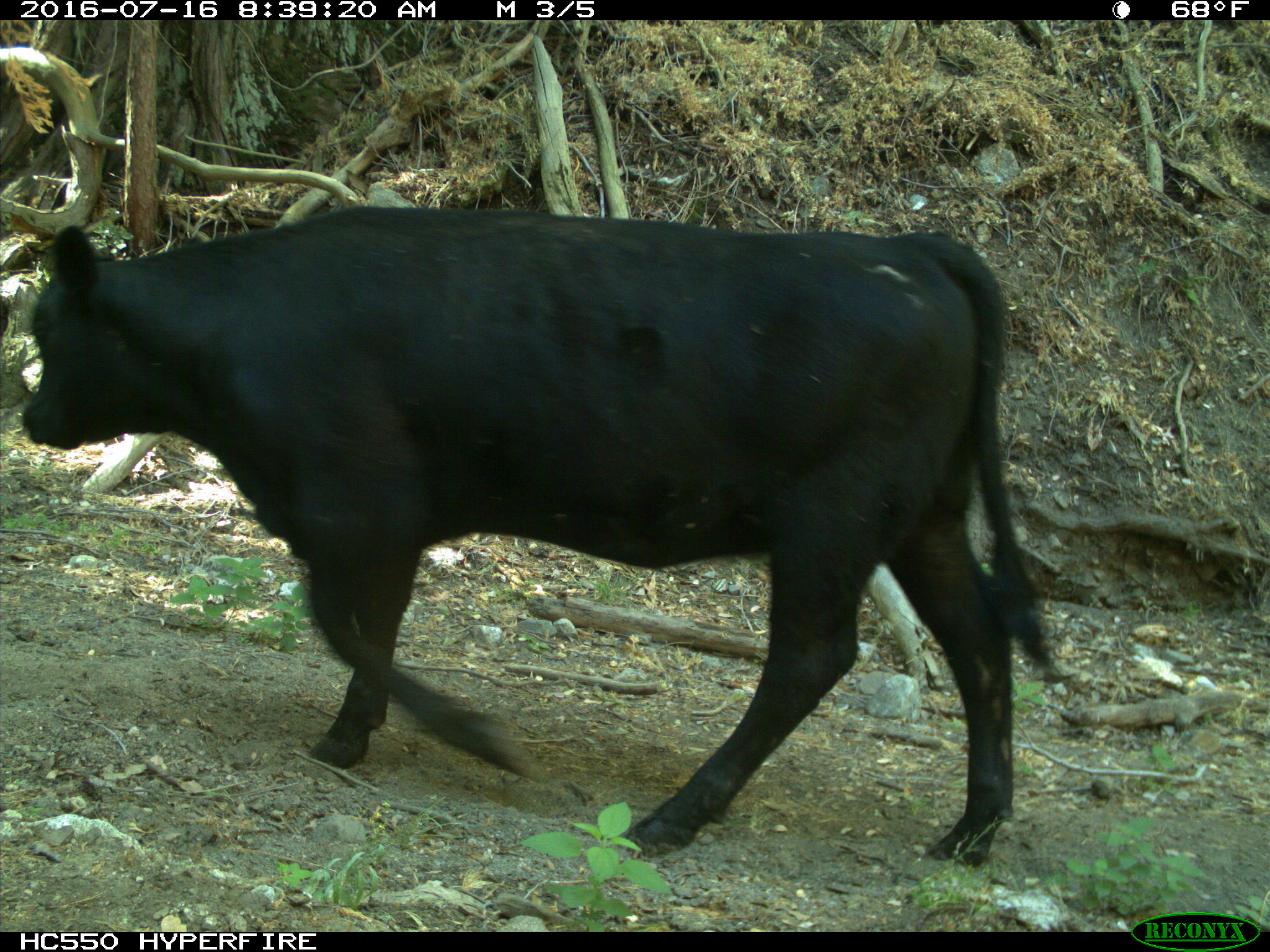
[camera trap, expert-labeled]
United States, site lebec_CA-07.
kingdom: Animalia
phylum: Chordata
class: Mammalia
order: Artiodactyla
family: Bovidae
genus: Bos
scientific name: Bos taurus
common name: domestic cow